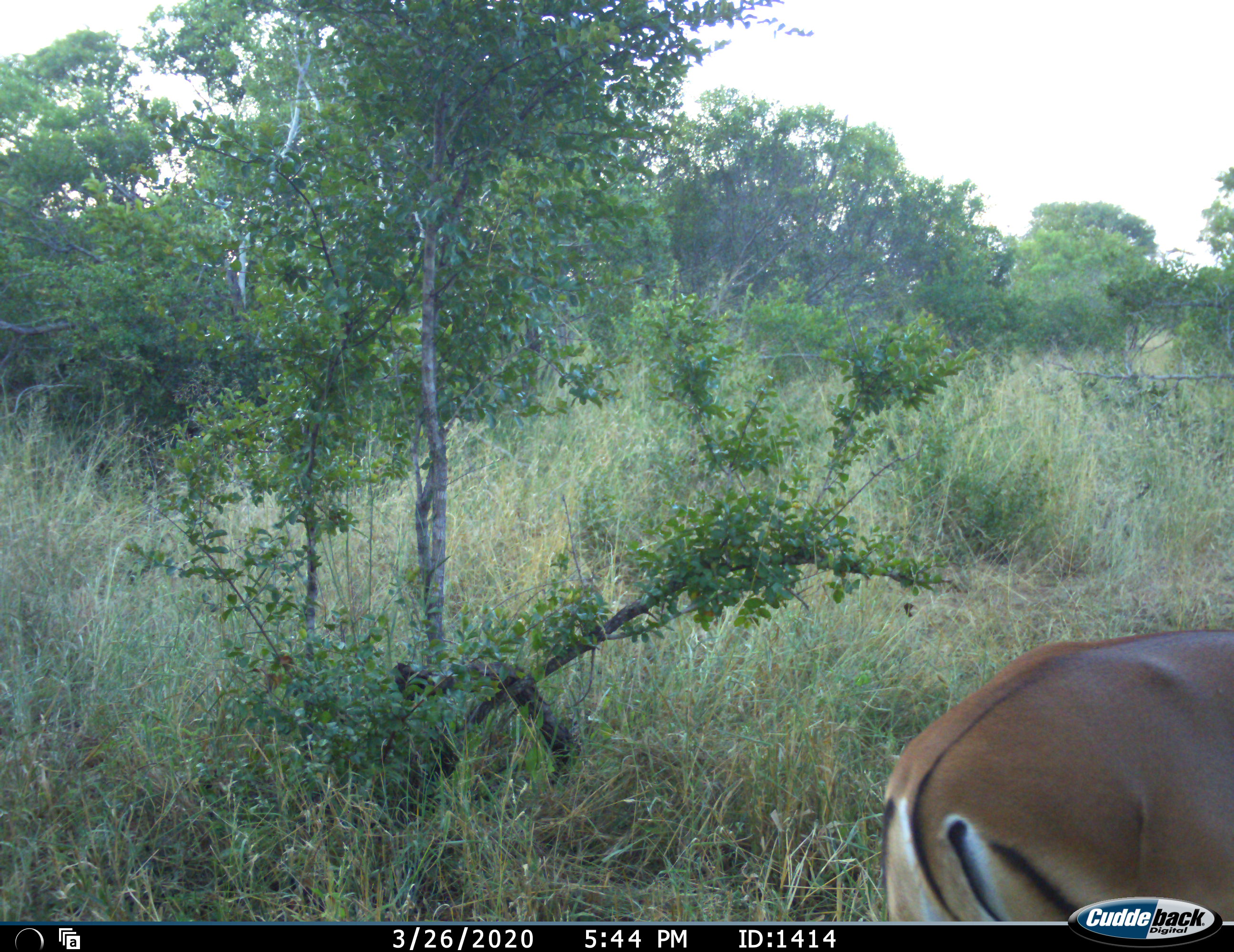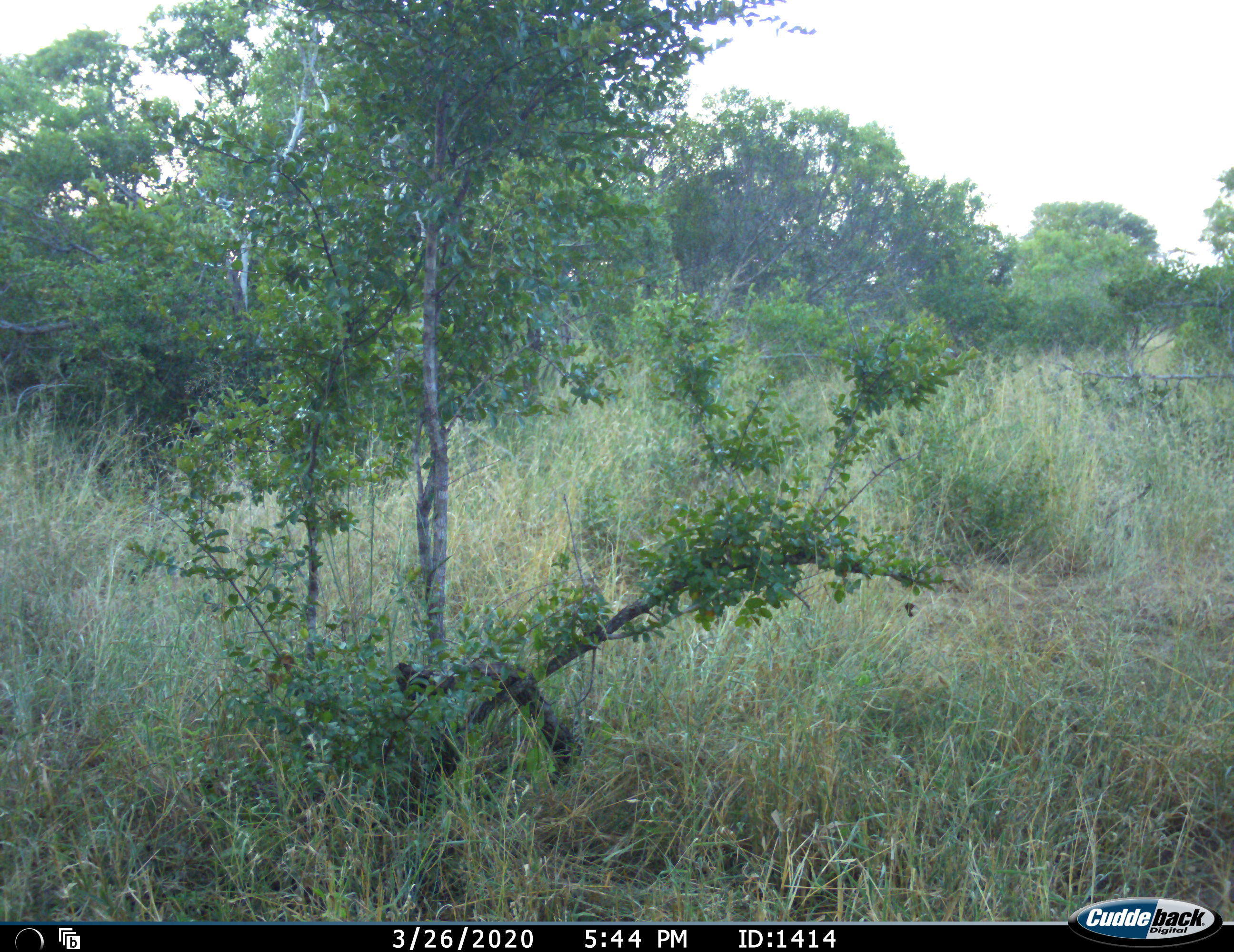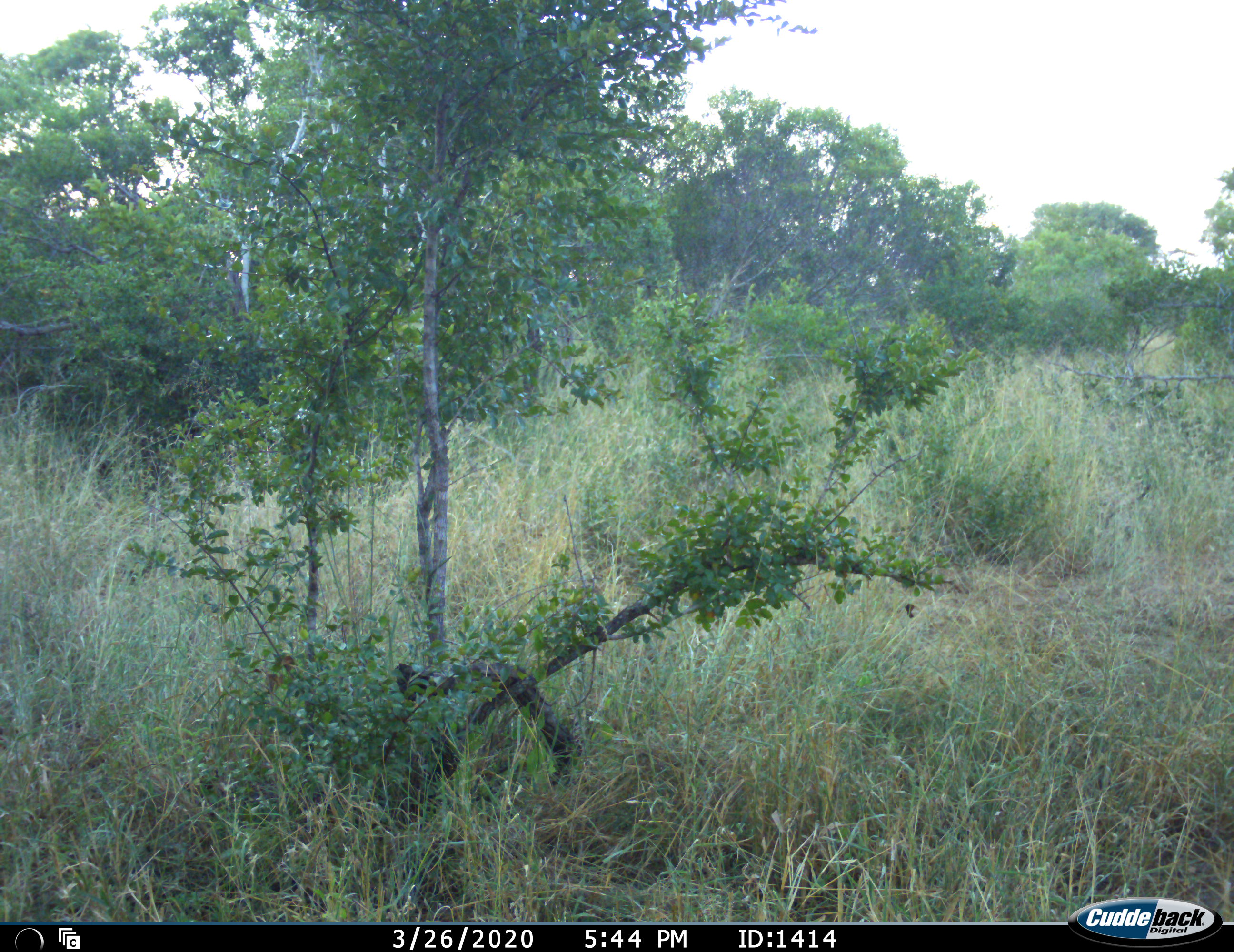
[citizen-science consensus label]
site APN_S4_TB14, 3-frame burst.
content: unidentified animal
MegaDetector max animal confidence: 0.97